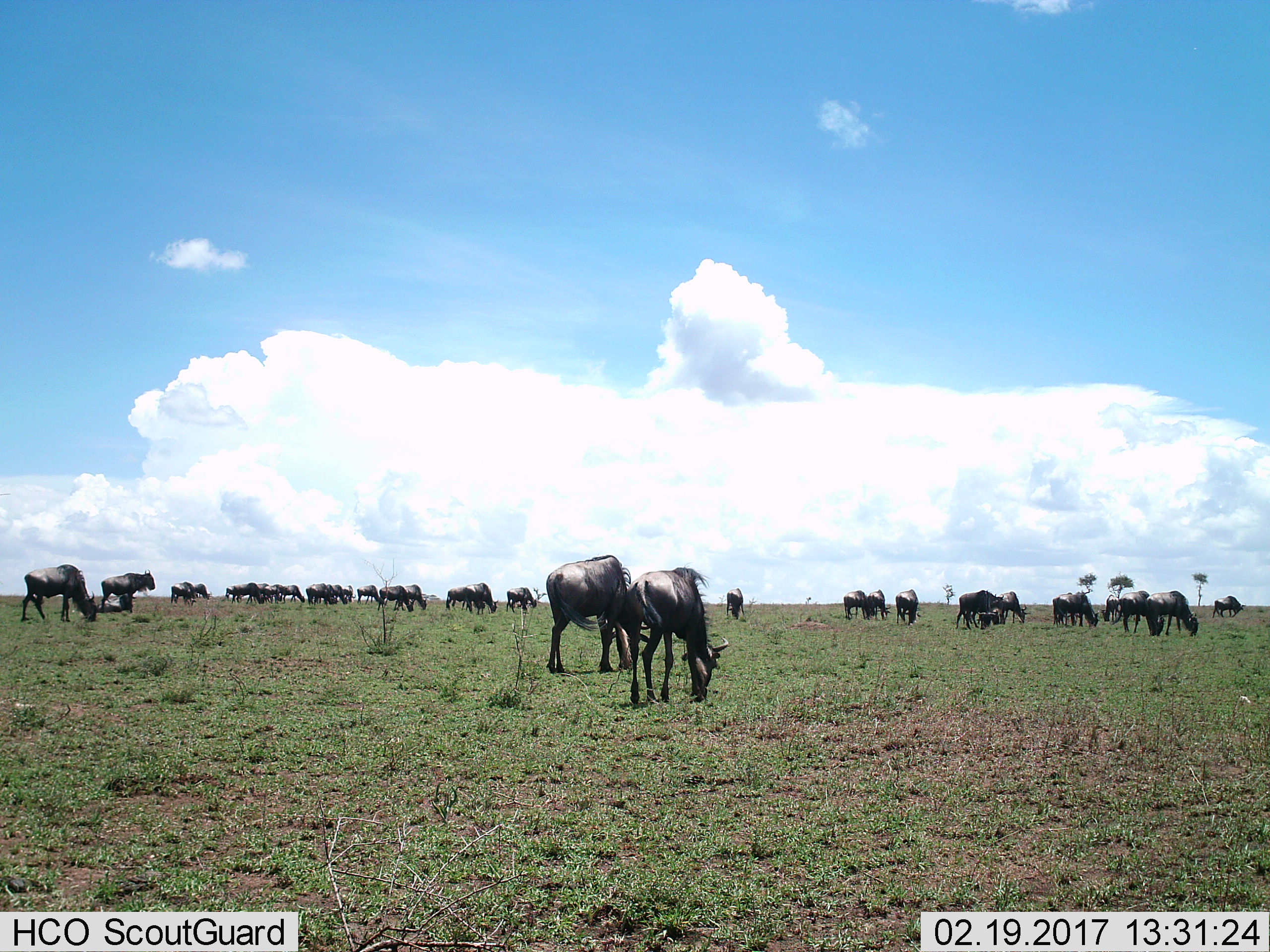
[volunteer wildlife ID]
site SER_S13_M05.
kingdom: Animalia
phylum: Chordata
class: Mammalia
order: Artiodactyla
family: Bovidae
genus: Connochaetes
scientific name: Connochaetes taurinus taurinus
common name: blue wildebeest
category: wildebeestblue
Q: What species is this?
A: Wildebeestblue (blue wildebeest) (Connochaetes taurinus taurinus).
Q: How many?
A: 11-50.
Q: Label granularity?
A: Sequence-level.